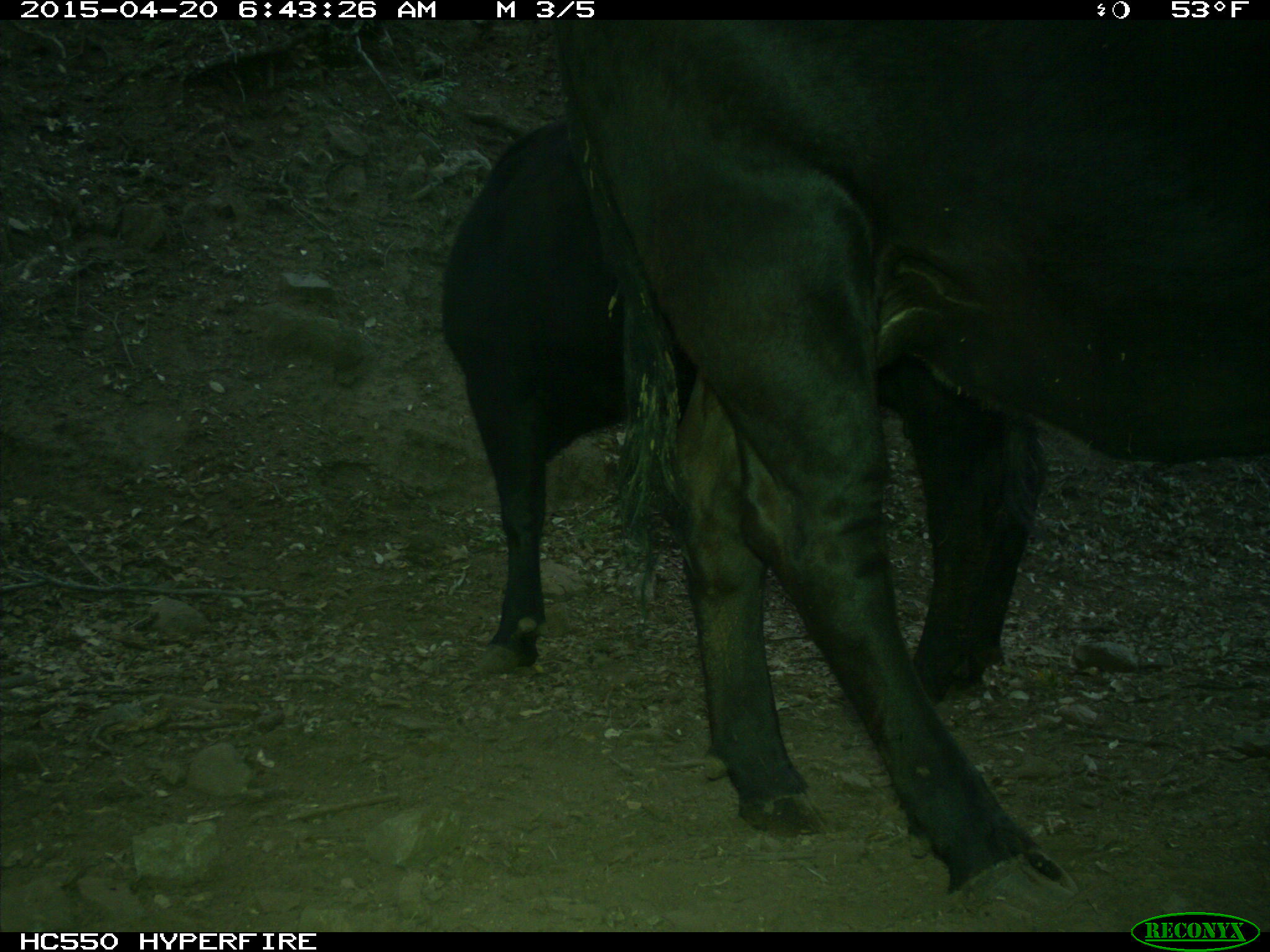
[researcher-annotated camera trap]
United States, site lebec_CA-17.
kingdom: Animalia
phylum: Chordata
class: Mammalia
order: Artiodactyla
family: Bovidae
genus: Bos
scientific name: Bos taurus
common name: domestic cow